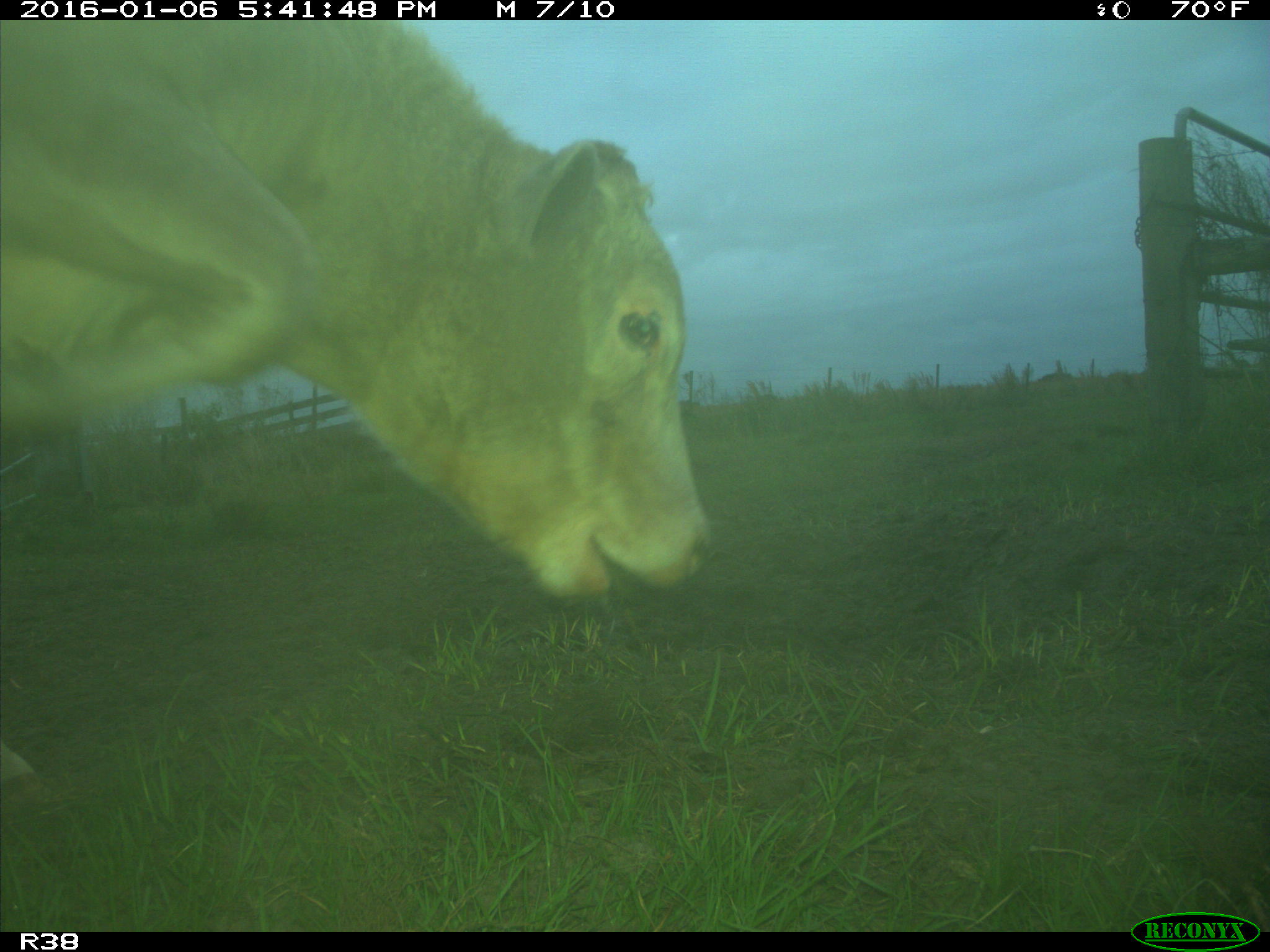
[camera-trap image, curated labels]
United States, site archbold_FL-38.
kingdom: Animalia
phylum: Chordata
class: Mammalia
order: Artiodactyla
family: Bovidae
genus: Bos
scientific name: Bos taurus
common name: domestic cow